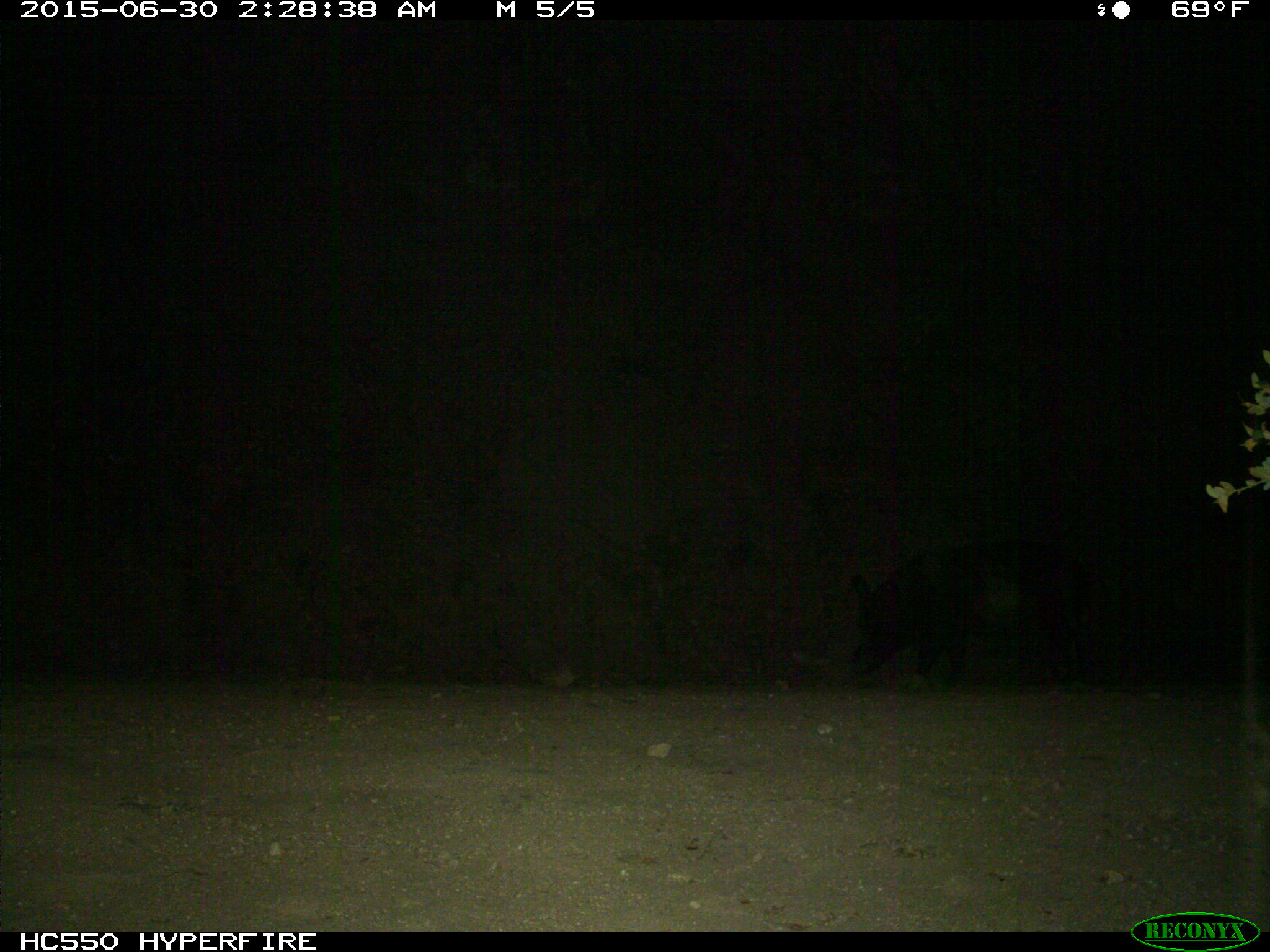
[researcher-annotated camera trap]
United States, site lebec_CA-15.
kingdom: Animalia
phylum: Chordata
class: Mammalia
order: Artiodactyla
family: Suidae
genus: Sus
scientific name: Sus scrofa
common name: wild boar